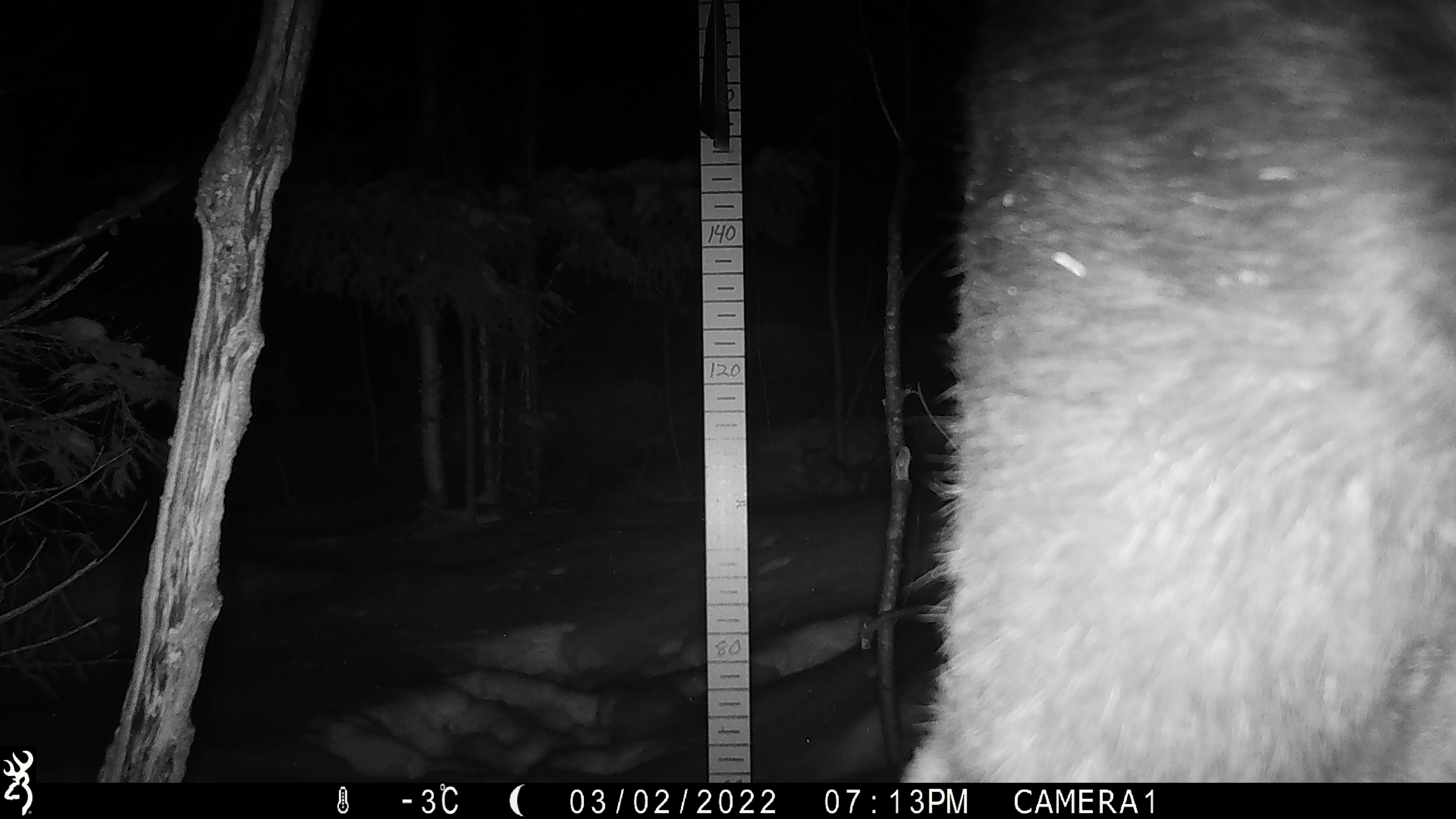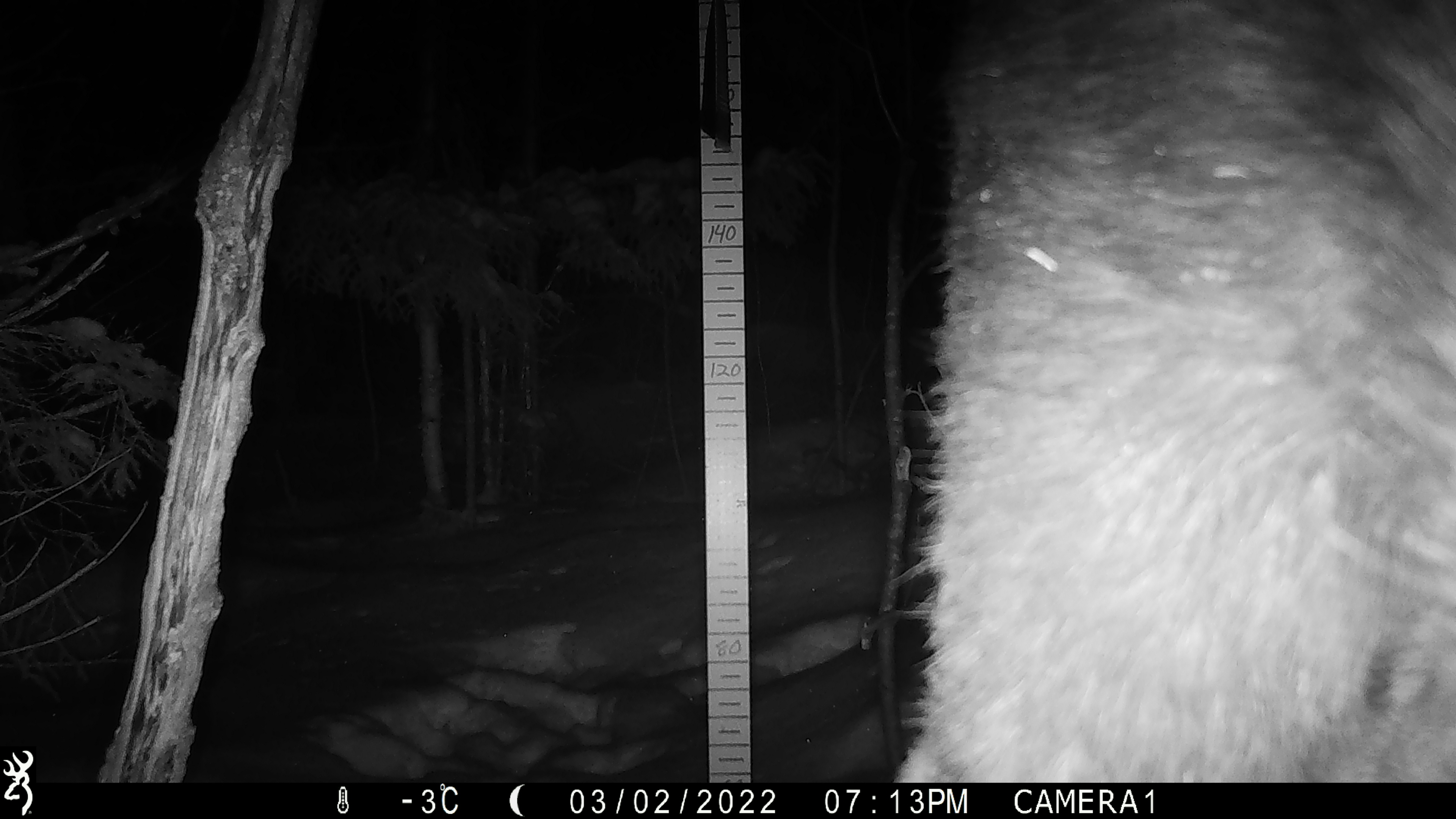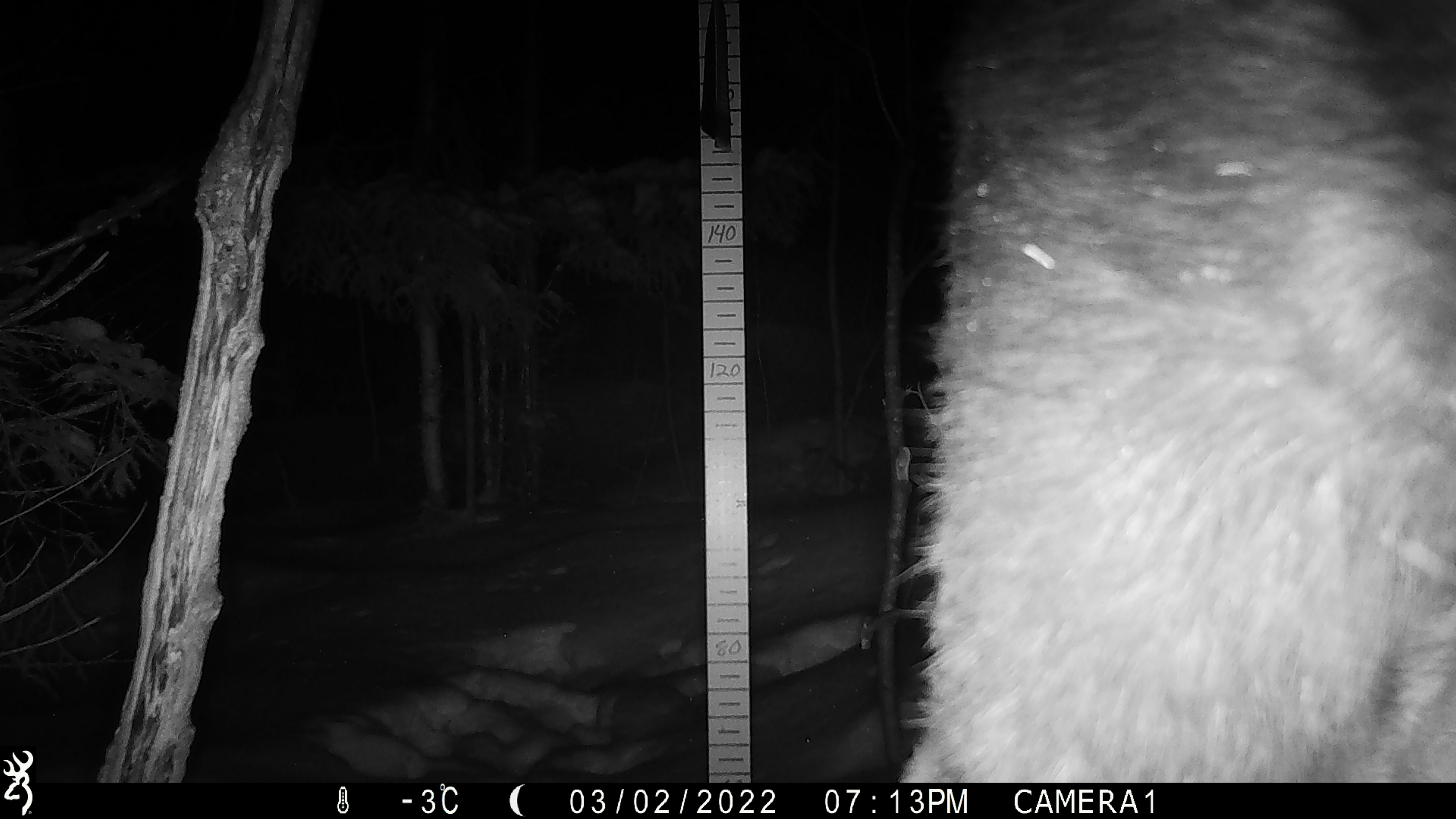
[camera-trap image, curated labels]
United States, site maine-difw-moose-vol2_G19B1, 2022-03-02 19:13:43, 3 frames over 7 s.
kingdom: Animalia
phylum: Chordata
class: Mammalia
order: Artiodactyla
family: Cervidae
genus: Alces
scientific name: Alces alces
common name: moose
Moose (Alces alces).